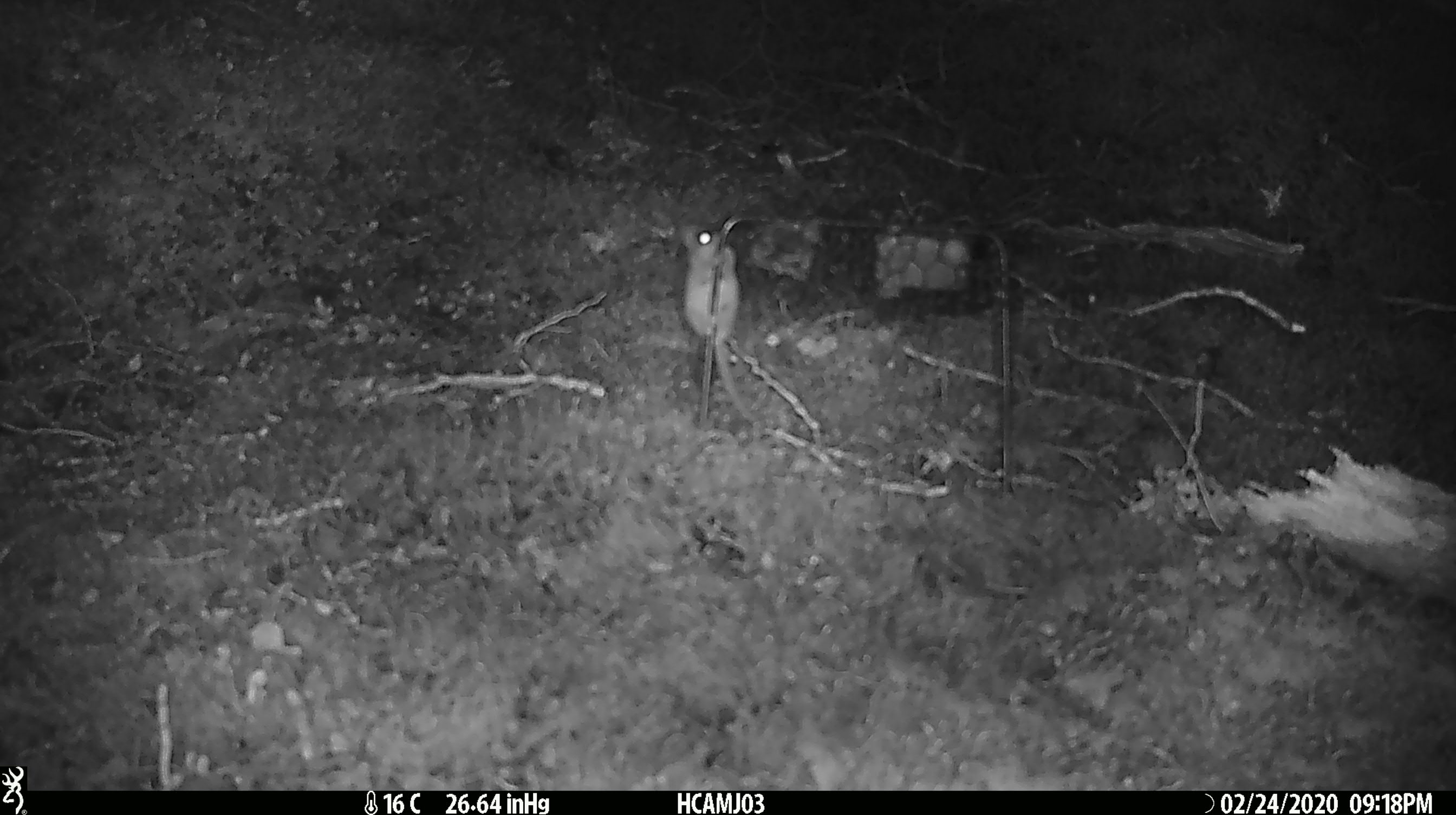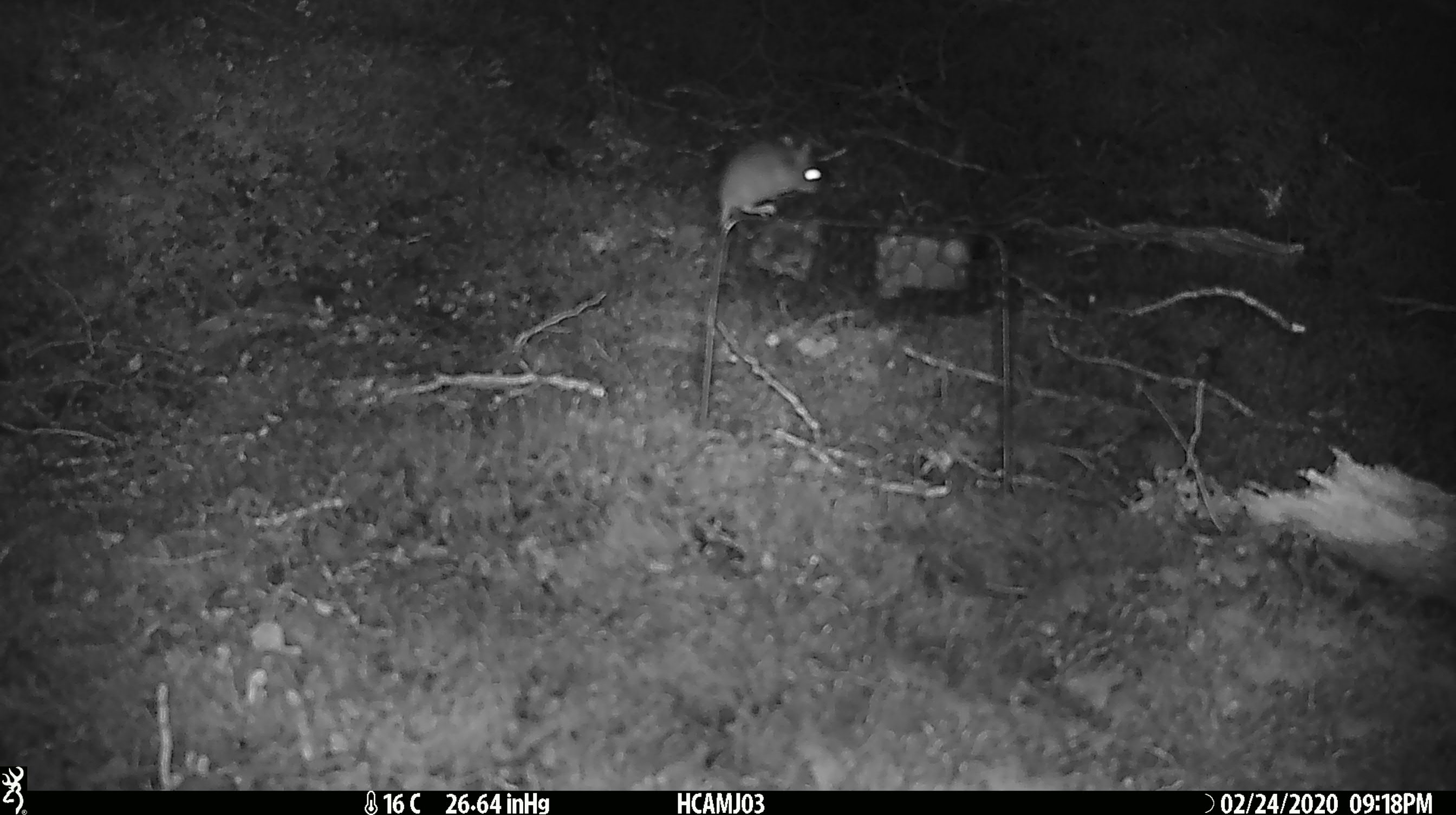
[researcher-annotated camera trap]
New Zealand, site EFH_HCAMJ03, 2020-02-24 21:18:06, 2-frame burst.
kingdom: Animalia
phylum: Chordata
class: Mammalia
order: Rodentia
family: Muridae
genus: Mus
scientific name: Mus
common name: mouse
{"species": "mouse (Mus)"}